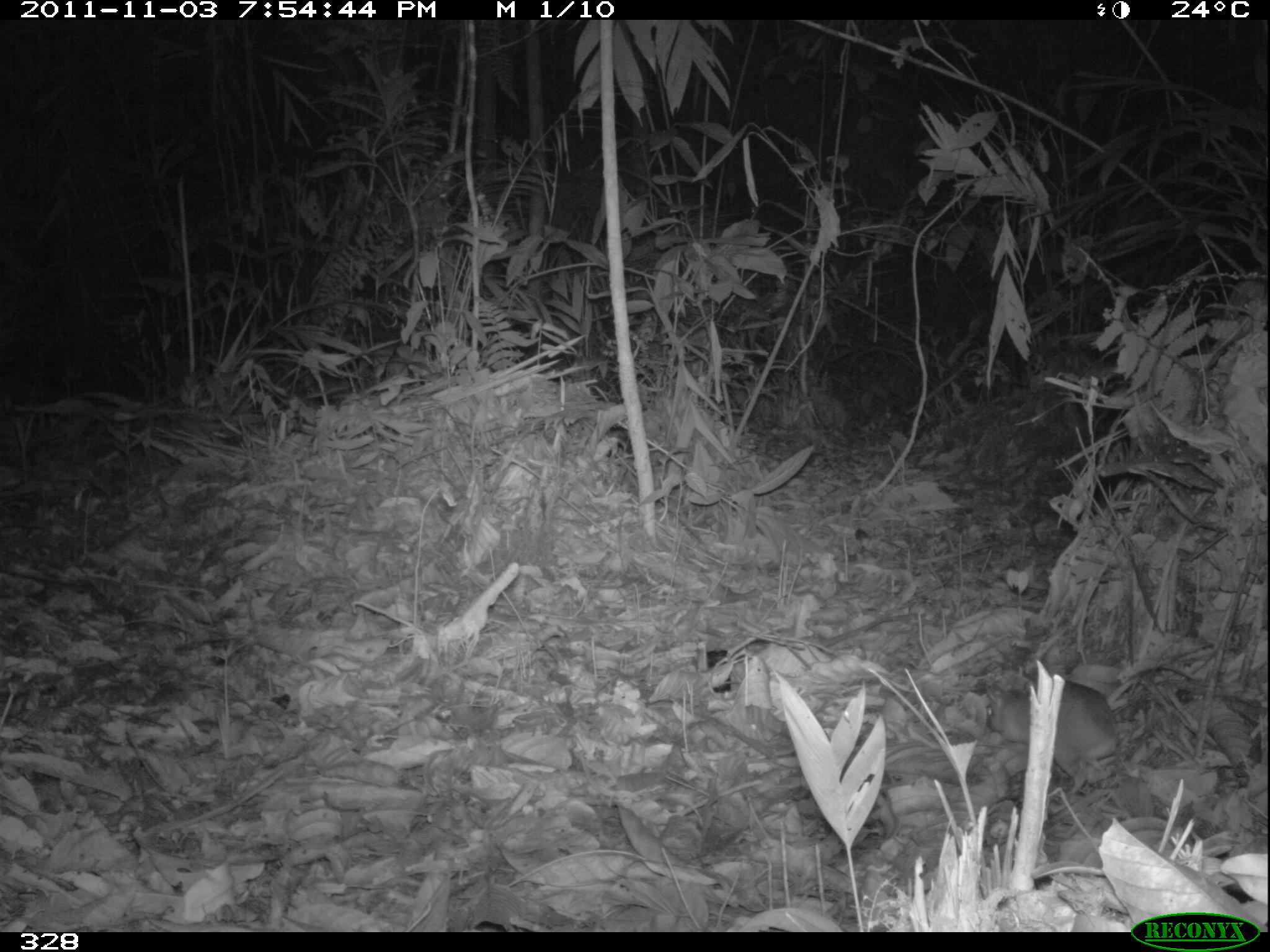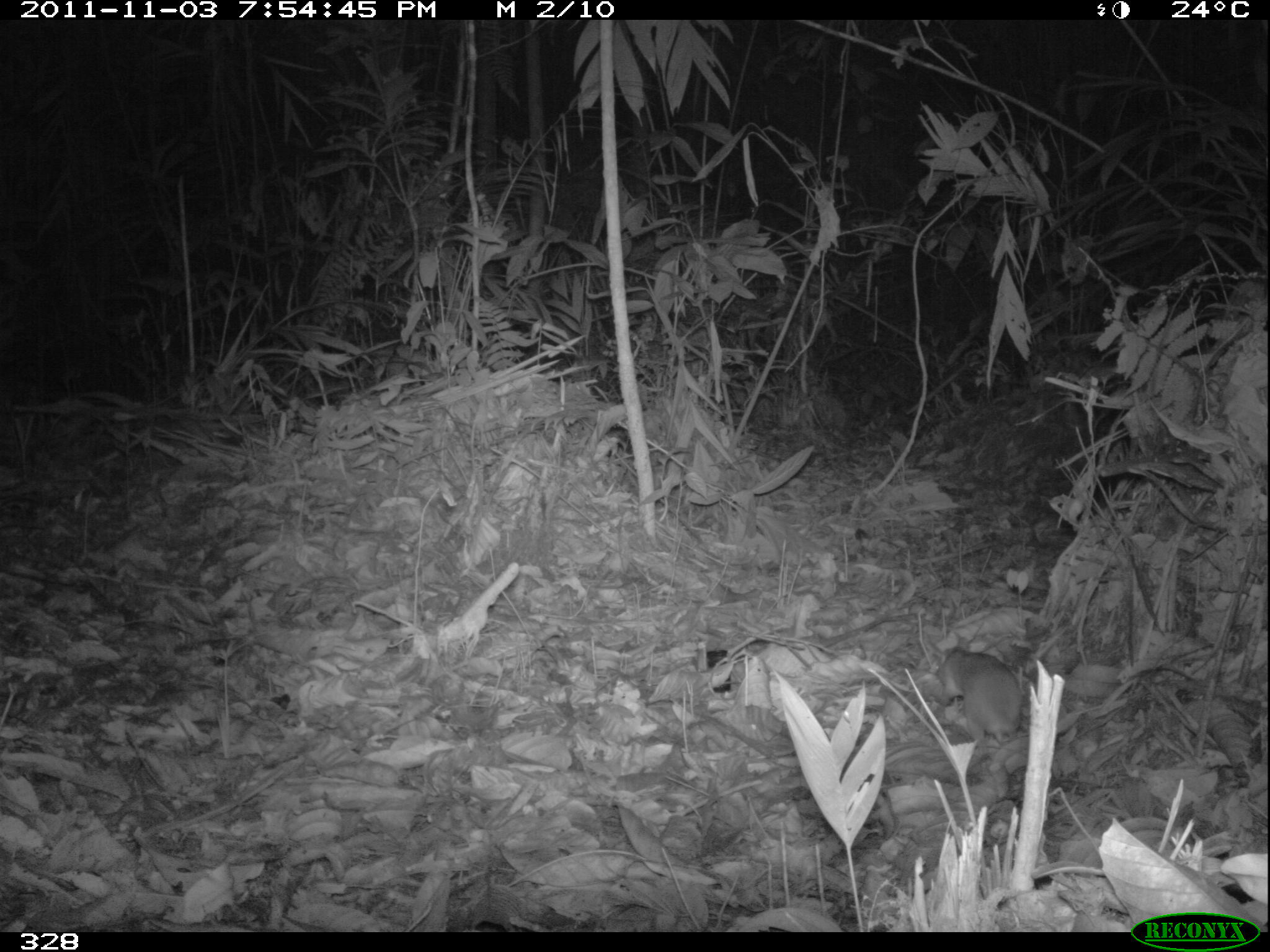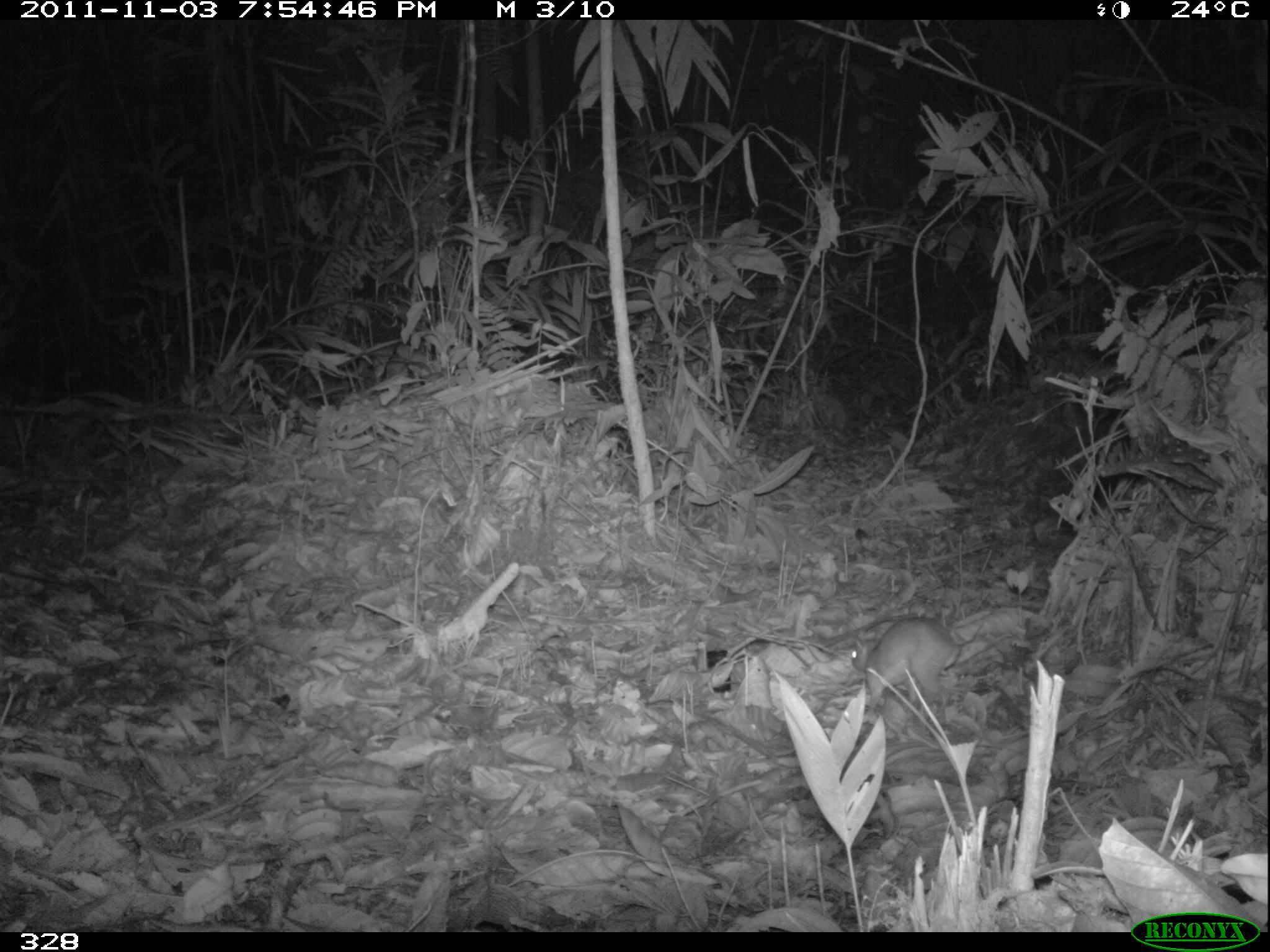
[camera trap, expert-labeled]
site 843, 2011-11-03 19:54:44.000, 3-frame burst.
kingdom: Animalia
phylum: Chordata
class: Mammalia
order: Rodentia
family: Dasyproctidae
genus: Dasyprocta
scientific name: Dasyprocta punctata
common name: central american agouti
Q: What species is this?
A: Dasyprocta punctata (central american agouti).